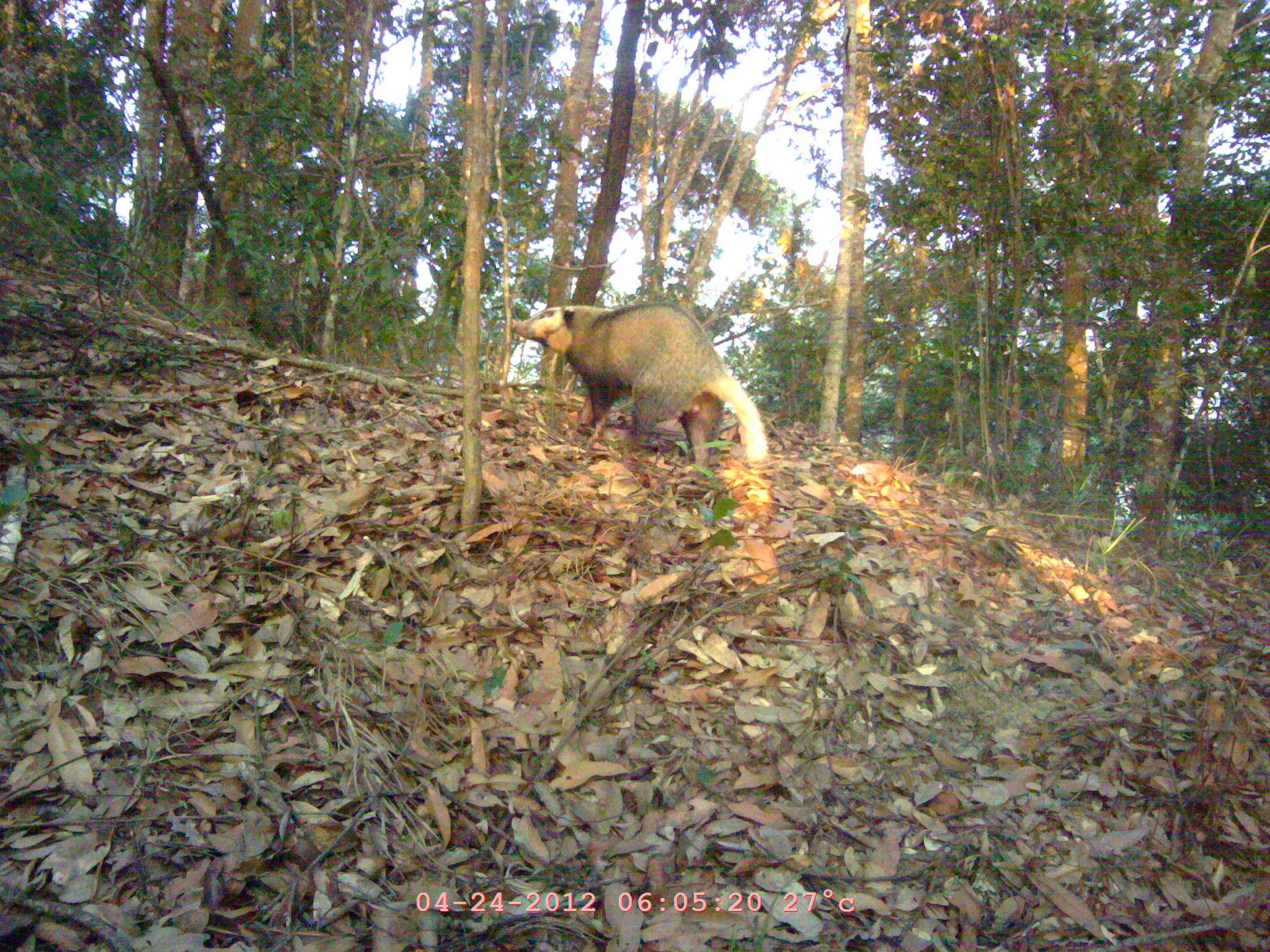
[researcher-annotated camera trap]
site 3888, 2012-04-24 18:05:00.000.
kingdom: Animalia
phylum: Chordata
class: Mammalia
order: Carnivora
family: Mustelidae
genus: Arctonyx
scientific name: Arctonyx collaris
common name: greater hog badger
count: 1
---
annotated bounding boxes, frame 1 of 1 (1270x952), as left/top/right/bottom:
arctonyx collaris: 509/301/768/469